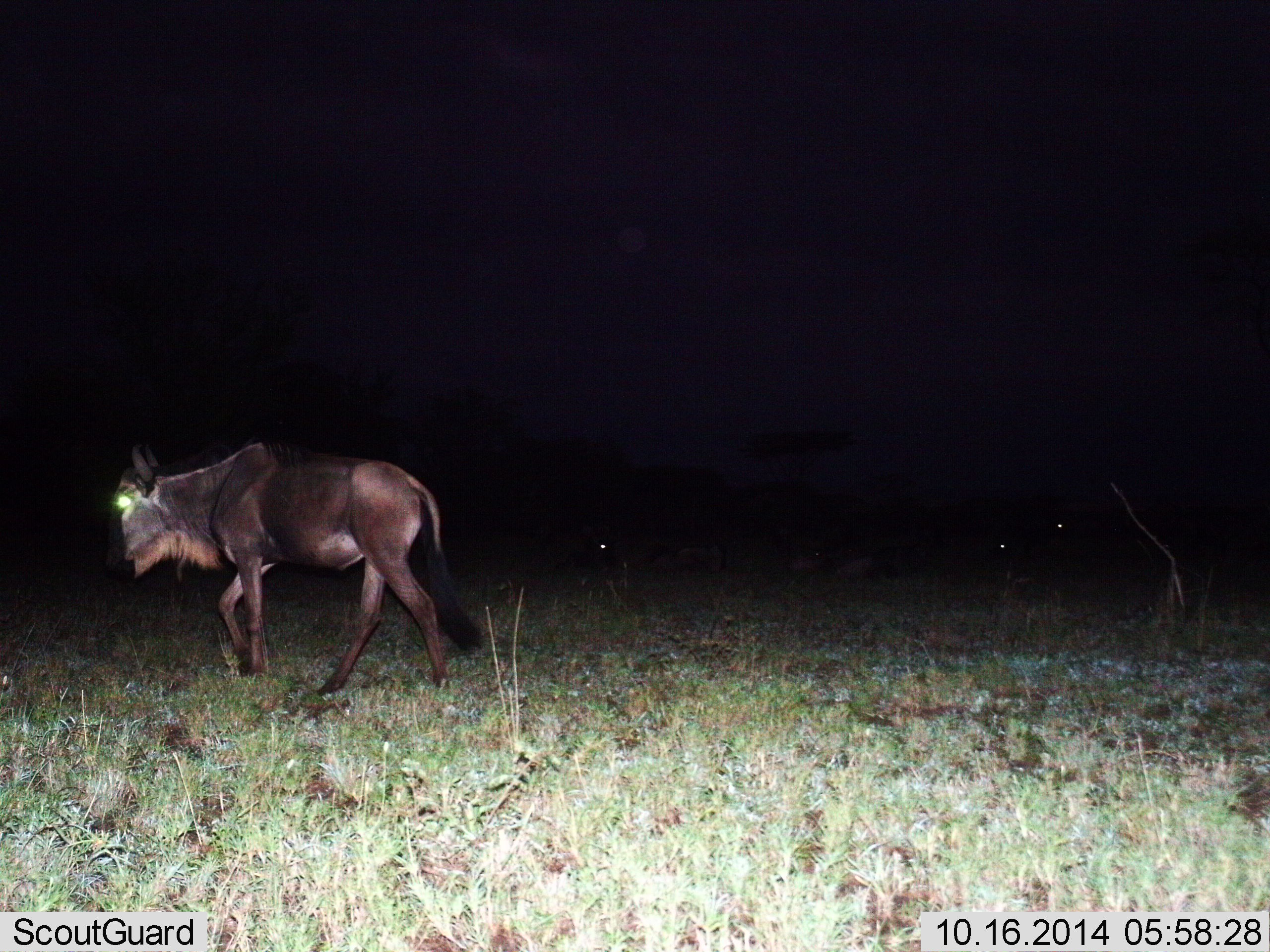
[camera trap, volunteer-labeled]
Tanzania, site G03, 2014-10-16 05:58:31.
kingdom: Animalia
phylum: Chordata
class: Mammalia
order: Artiodactyla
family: Bovidae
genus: Connochaetes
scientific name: Connochaetes taurinus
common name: blue wildebeest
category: wildebeest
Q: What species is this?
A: Wildebeest (blue wildebeest) (Connochaetes taurinus).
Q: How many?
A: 2.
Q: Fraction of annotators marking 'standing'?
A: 10%.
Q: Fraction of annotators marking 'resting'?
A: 20%.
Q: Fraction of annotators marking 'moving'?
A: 90%.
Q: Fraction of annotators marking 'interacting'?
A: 0%.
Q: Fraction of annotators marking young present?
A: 0%.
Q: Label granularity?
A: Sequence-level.